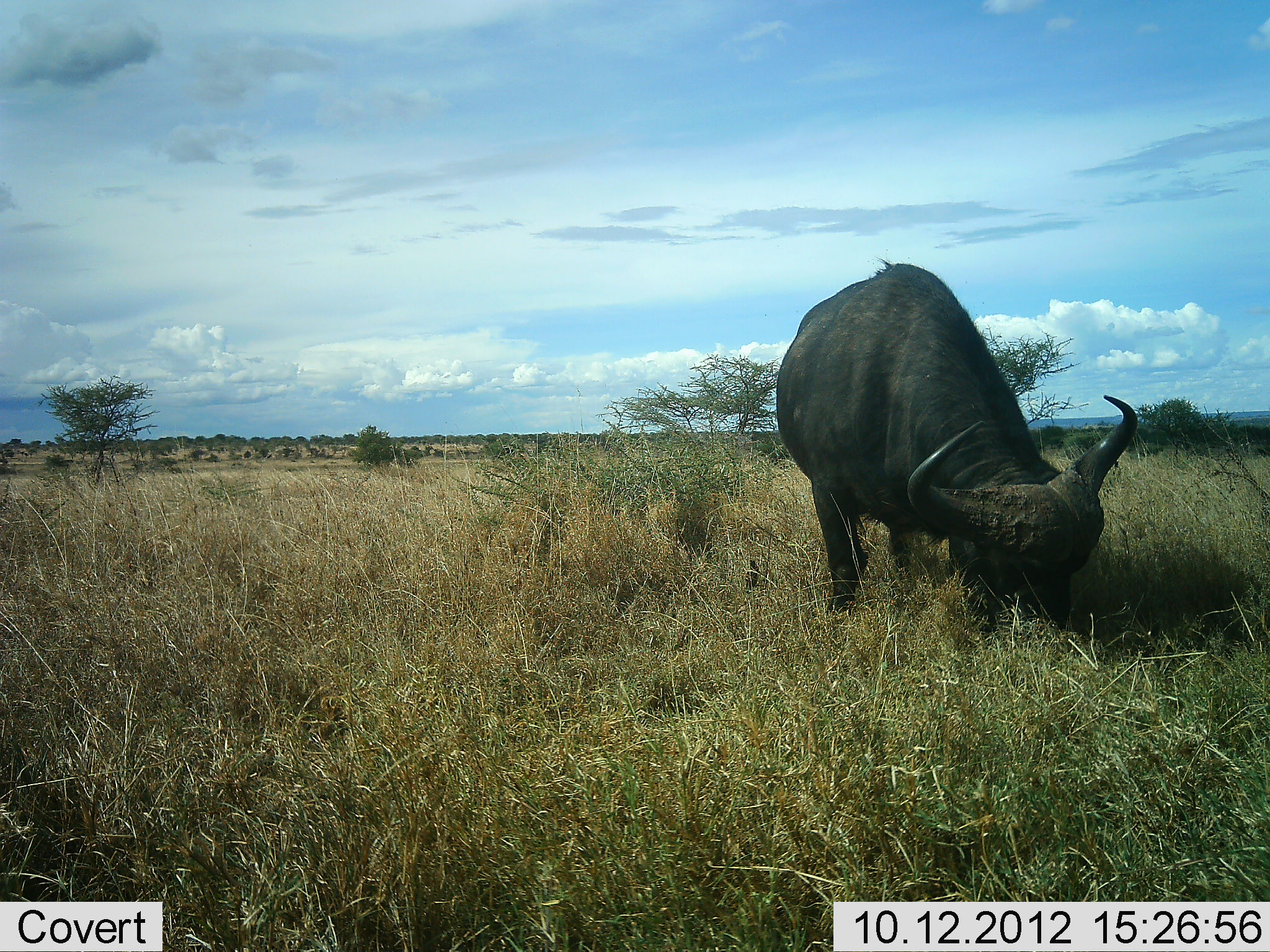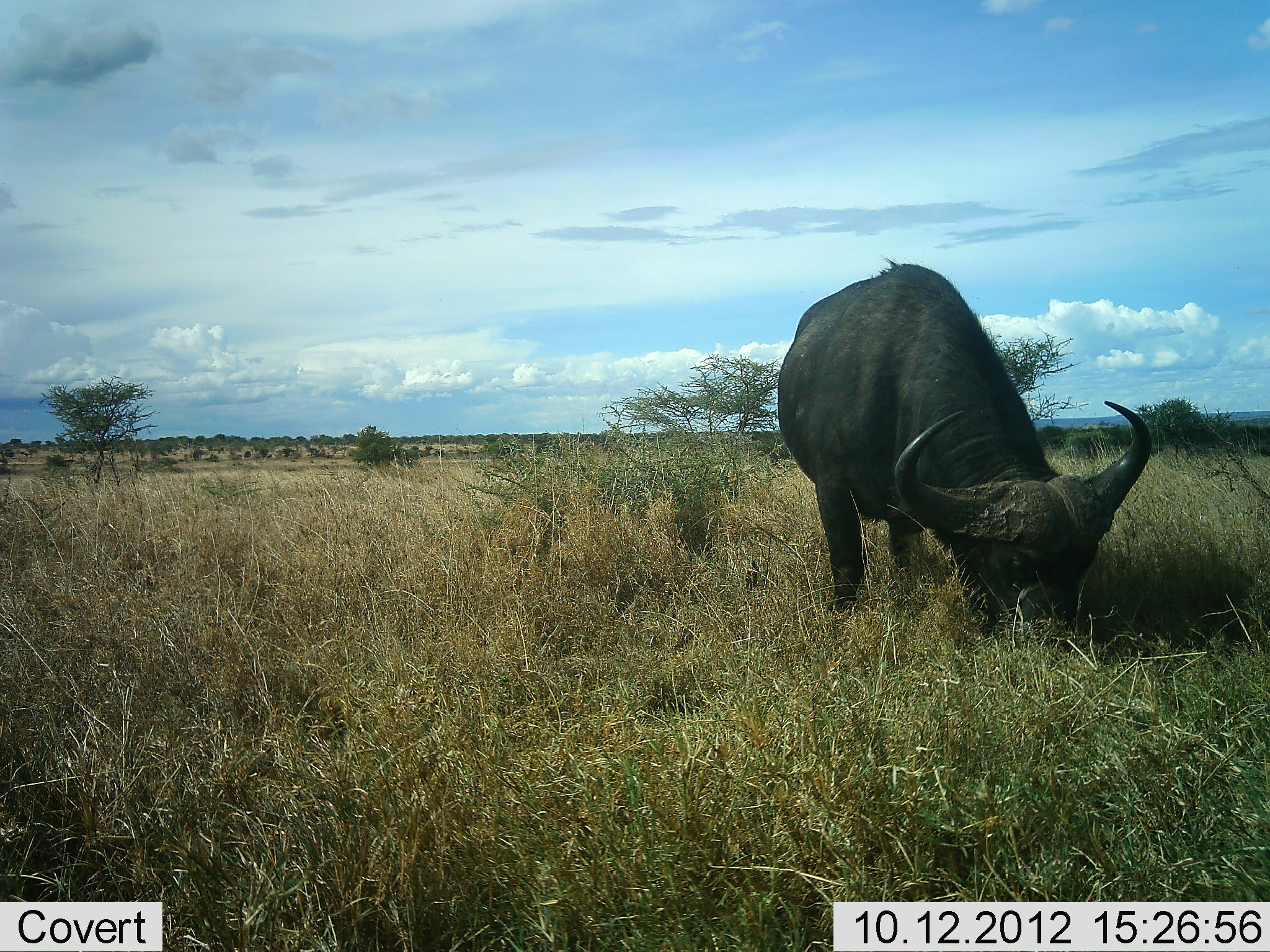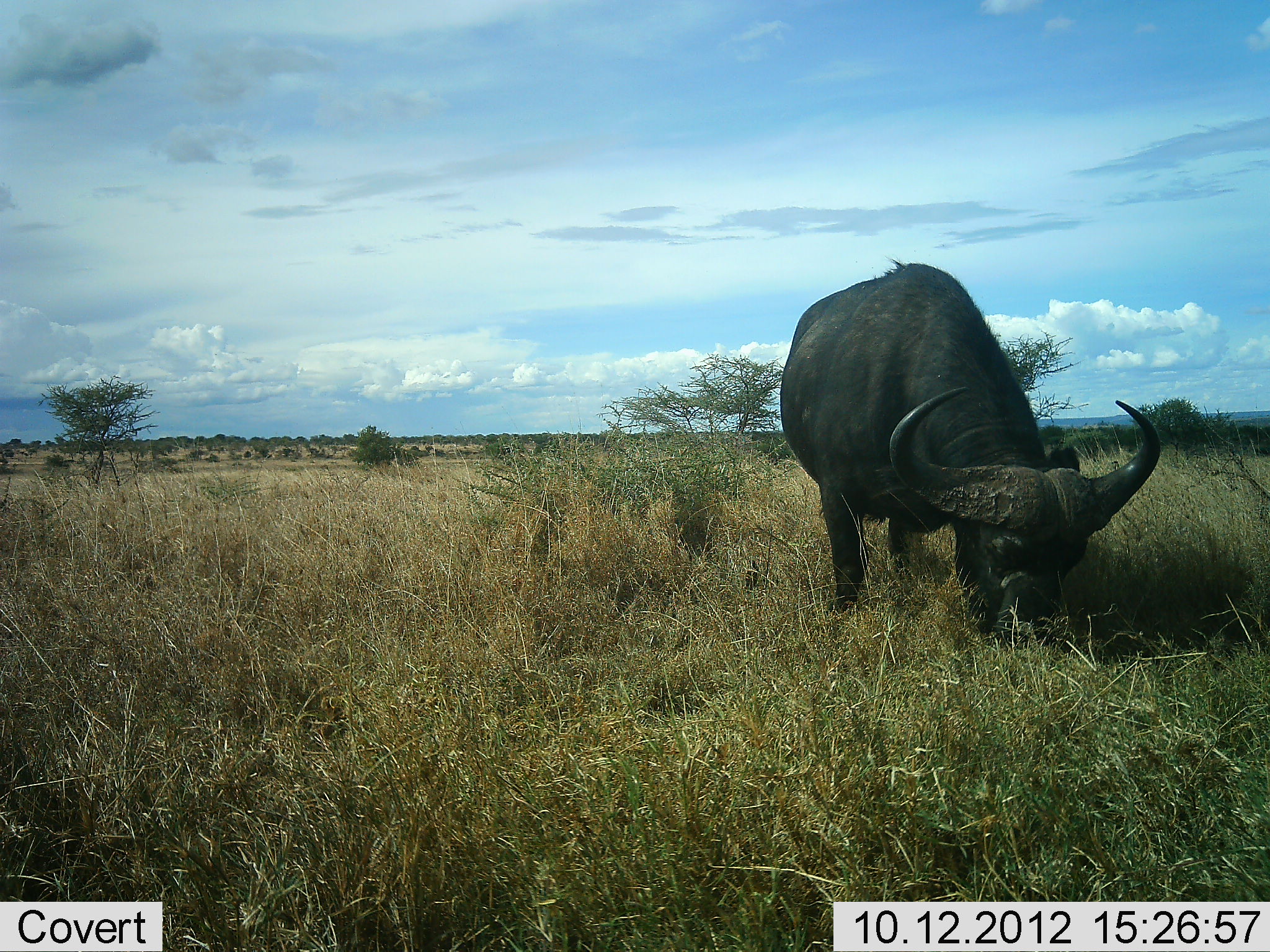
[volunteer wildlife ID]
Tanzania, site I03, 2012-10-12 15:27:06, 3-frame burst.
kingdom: Animalia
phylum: Chordata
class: Mammalia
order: Artiodactyla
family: Bovidae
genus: Syncerus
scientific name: Syncerus caffer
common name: cape buffalo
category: buffalo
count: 1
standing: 10%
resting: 0%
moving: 0%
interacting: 0%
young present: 0%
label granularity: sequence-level